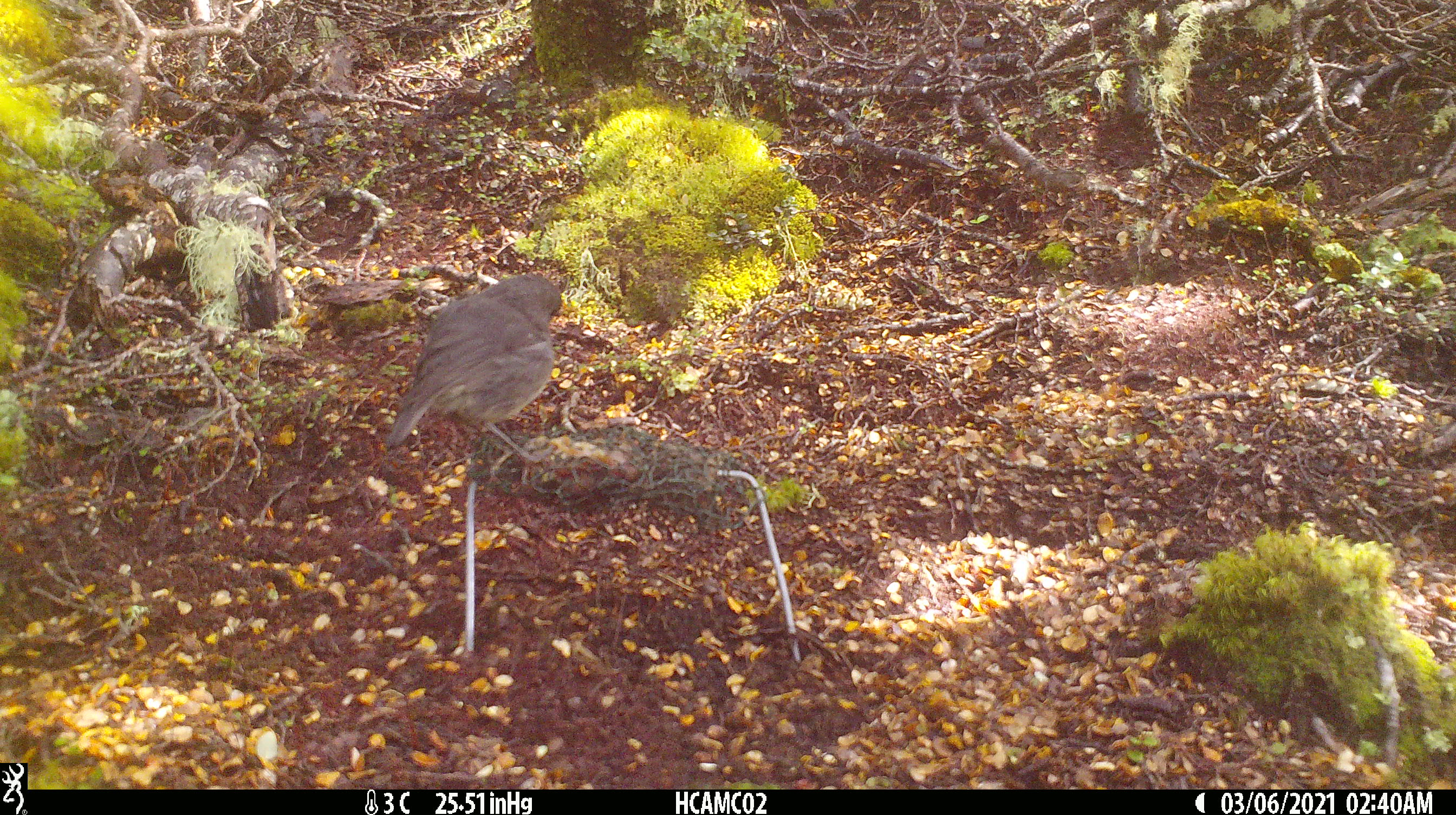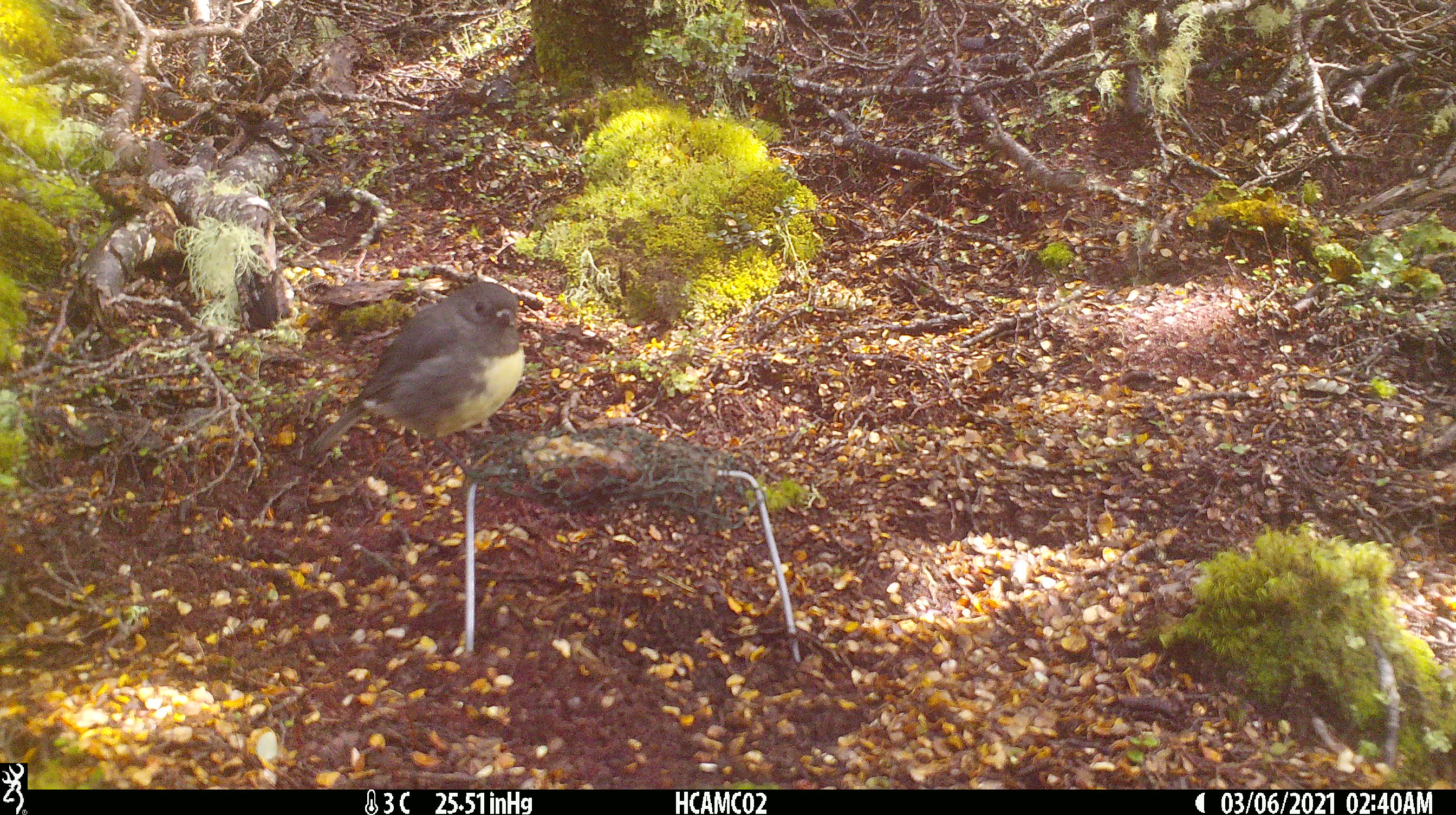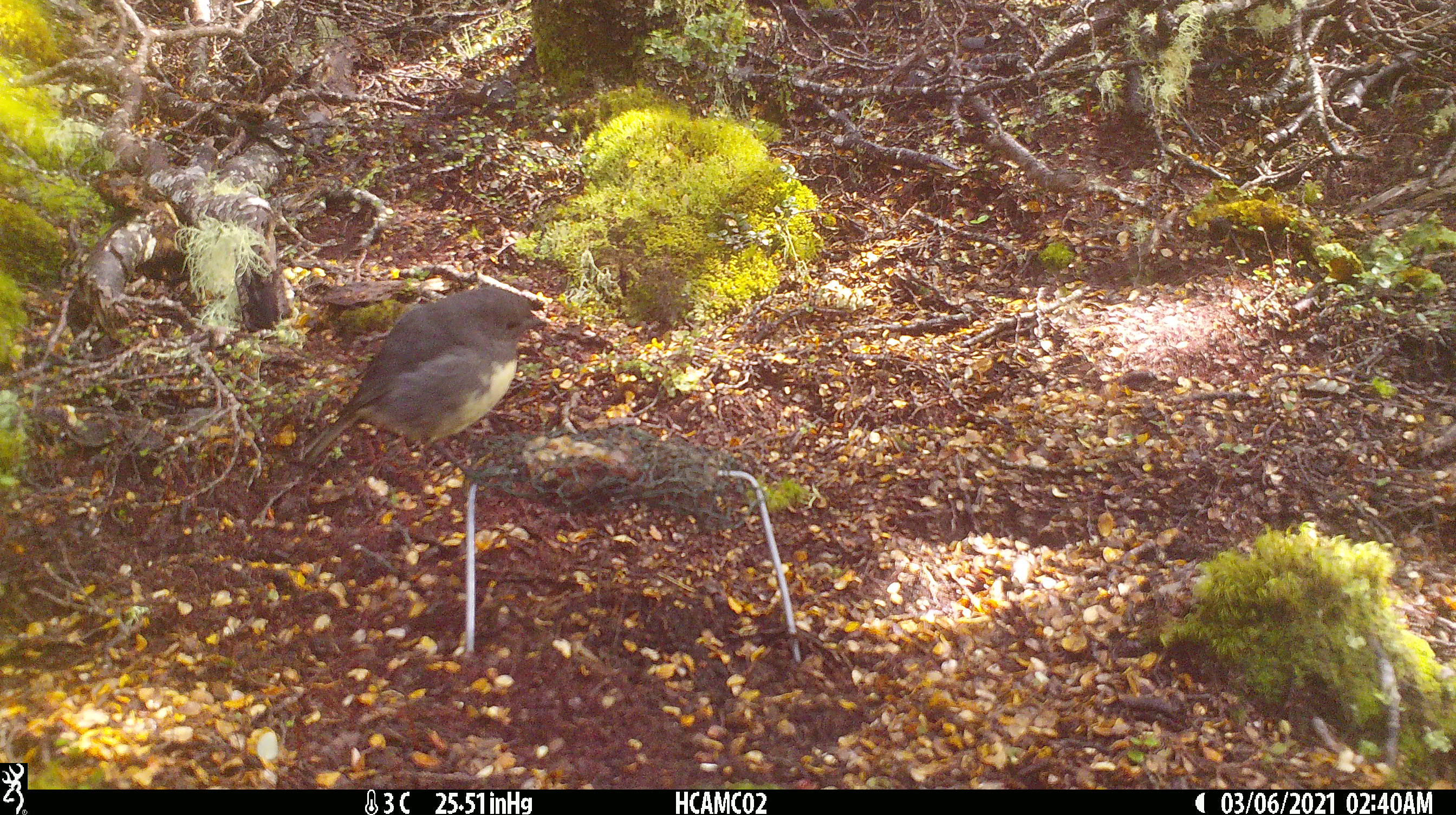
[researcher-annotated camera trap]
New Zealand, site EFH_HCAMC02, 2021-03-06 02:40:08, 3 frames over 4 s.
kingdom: Animalia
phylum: Chordata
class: Aves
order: Passeriformes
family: Petroicidae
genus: Petroica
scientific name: Petroica australis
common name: new zealand robin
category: robin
Robin (new zealand robin) (Petroica australis).